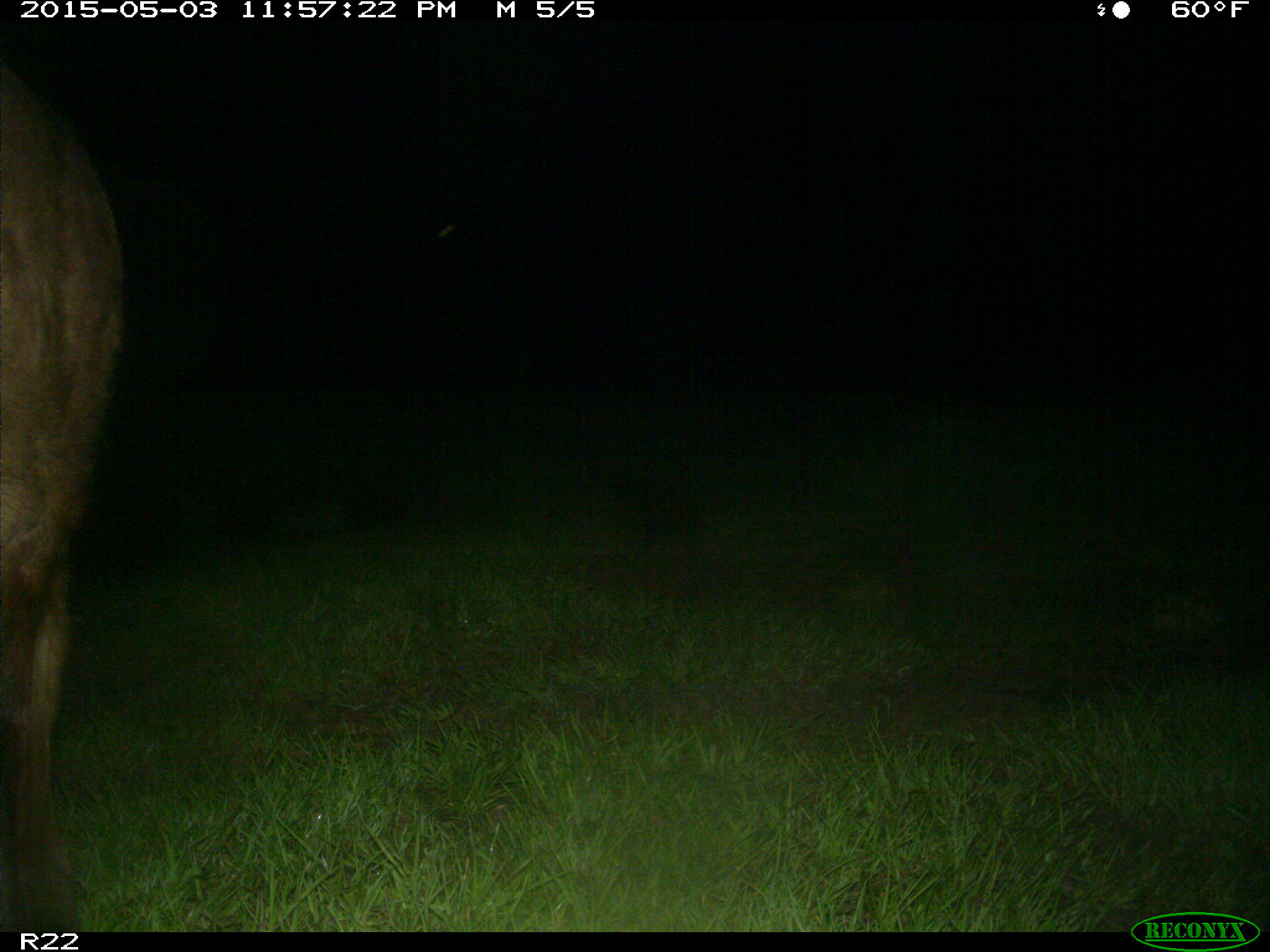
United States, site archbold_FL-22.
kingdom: Animalia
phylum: Chordata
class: Mammalia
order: Artiodactyla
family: Bovidae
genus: Bos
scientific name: Bos taurus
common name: domestic cow